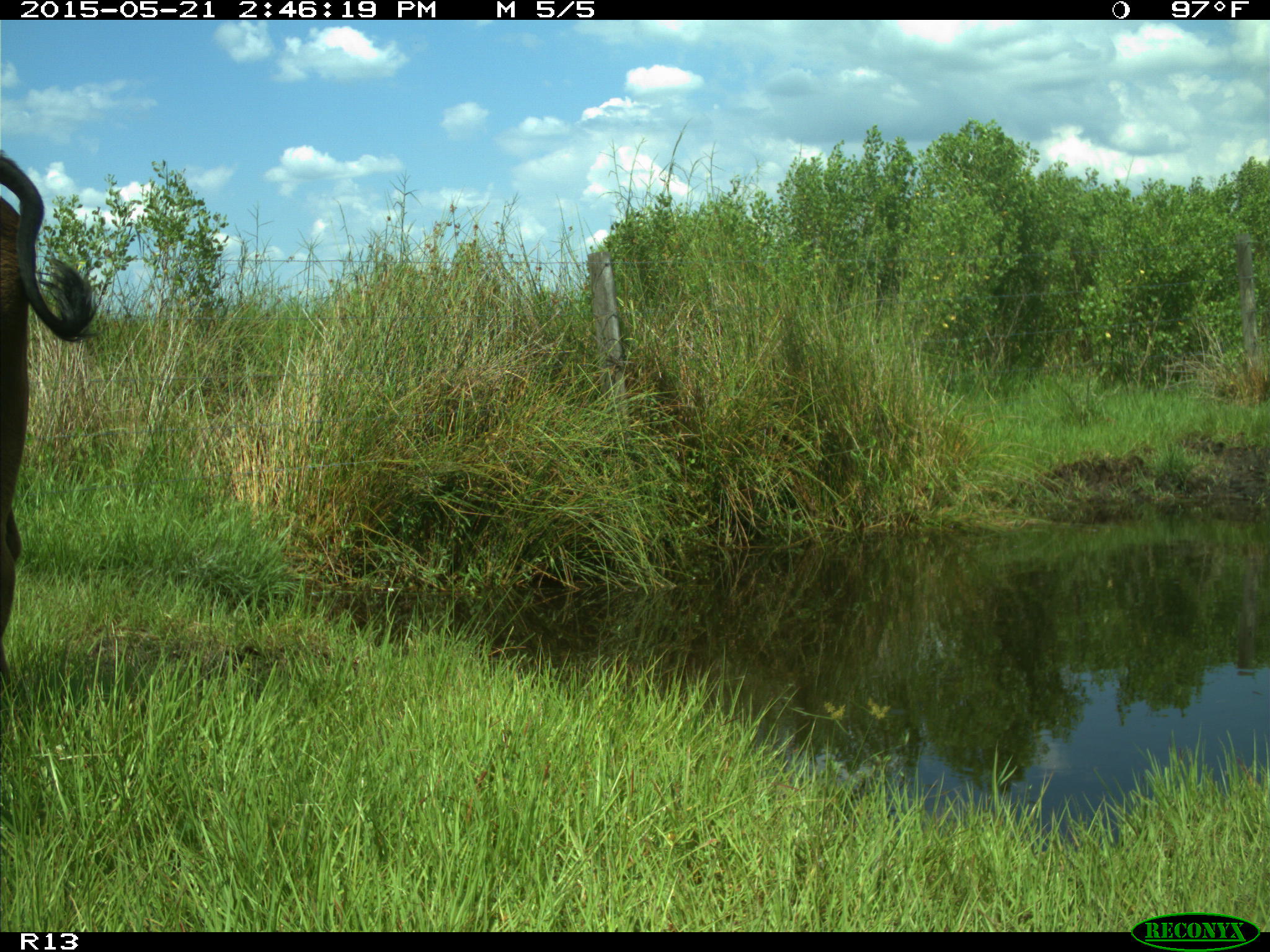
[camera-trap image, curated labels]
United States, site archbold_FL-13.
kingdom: Animalia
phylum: Chordata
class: Mammalia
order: Artiodactyla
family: Bovidae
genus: Bos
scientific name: Bos taurus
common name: domestic cow